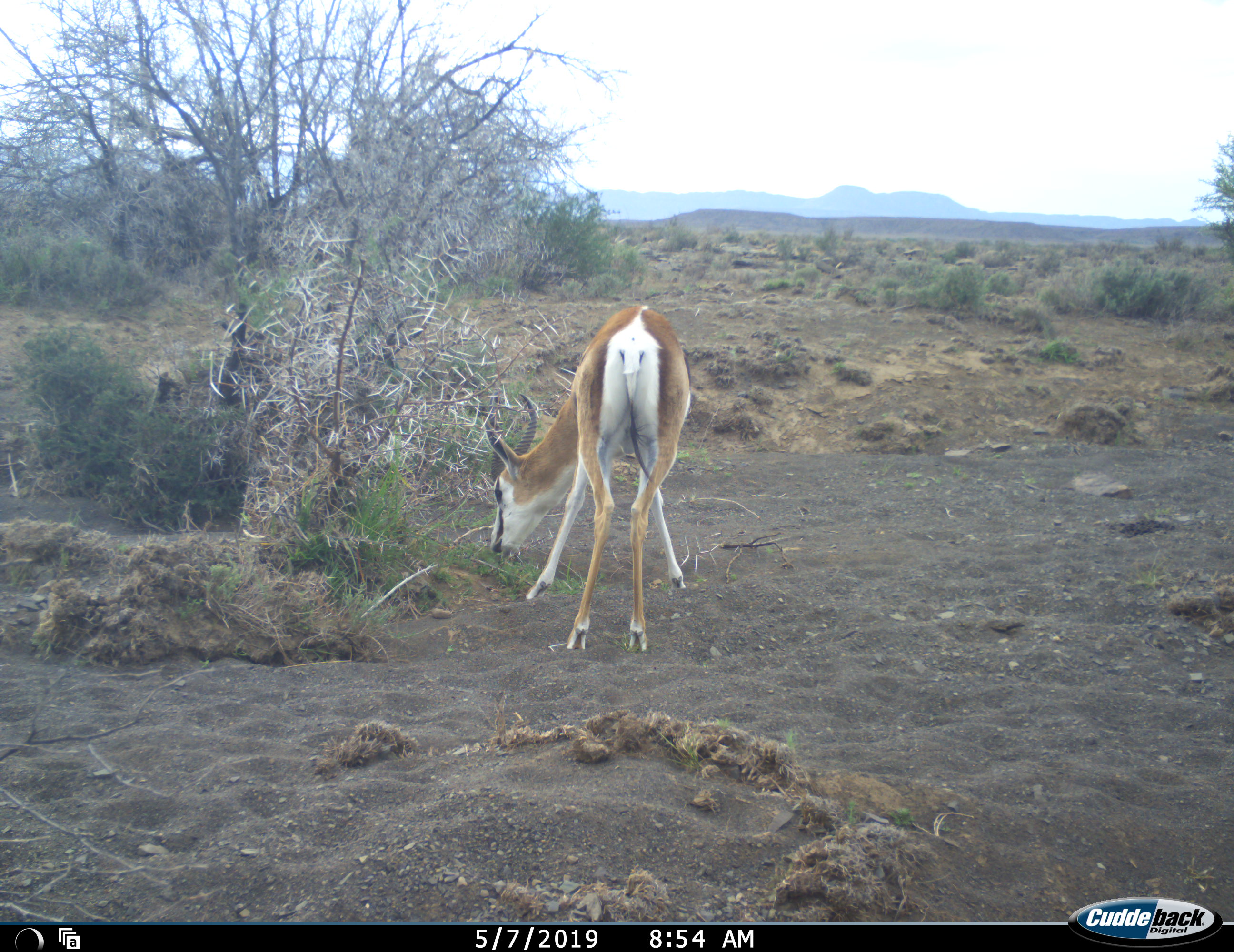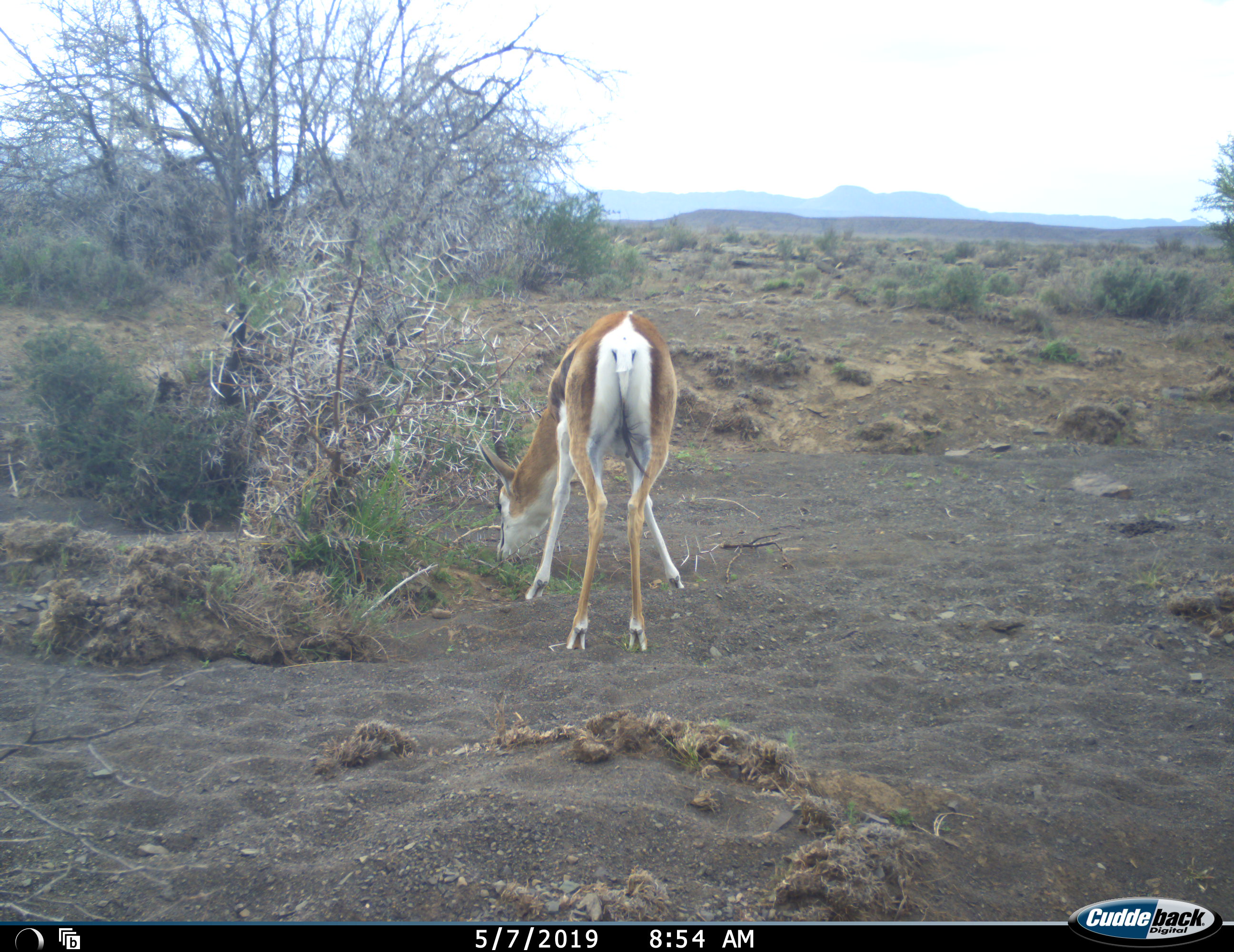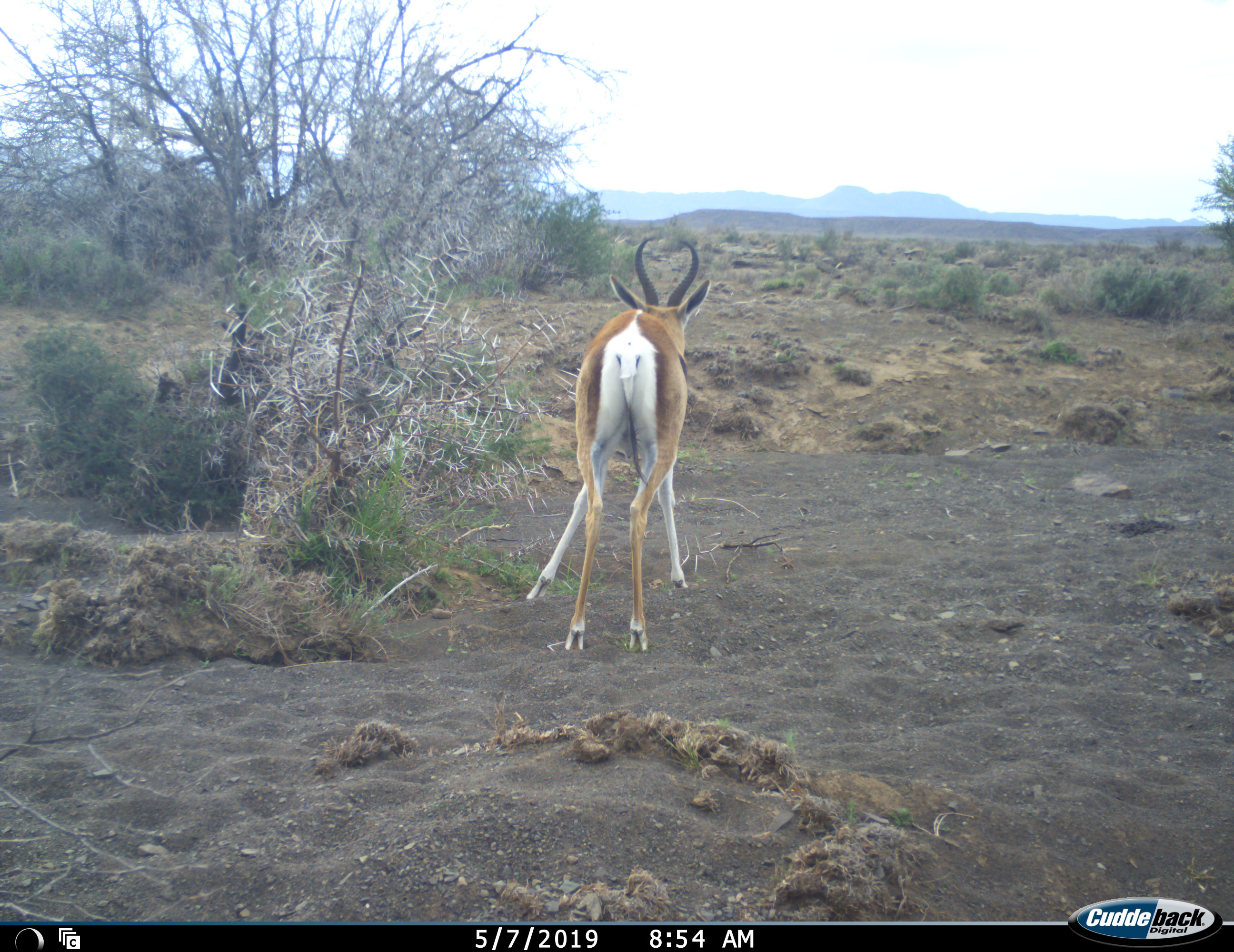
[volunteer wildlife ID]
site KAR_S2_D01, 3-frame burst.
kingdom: Animalia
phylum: Chordata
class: Mammalia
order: Artiodactyla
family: Bovidae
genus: Antidorcas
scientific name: Antidorcas marsupialis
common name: springbok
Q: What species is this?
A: Springbok (Antidorcas marsupialis).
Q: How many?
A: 1.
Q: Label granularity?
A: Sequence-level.